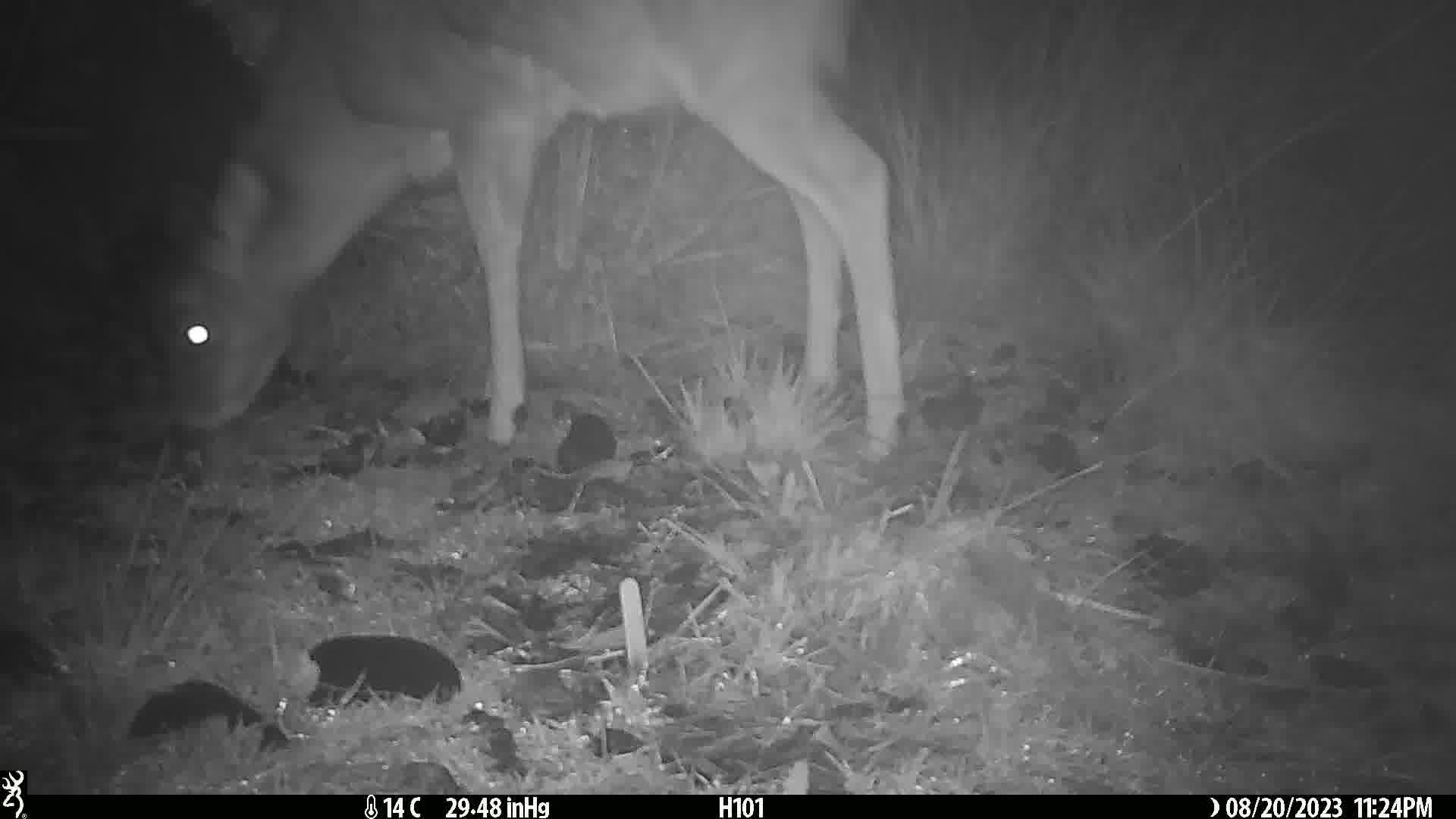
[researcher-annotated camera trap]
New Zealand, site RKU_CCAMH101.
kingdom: Animalia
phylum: Chordata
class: Mammalia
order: Artiodactyla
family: Cervidae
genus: Odocoileus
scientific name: Odocoileus virginianus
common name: white-tailed deer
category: white tailed deer